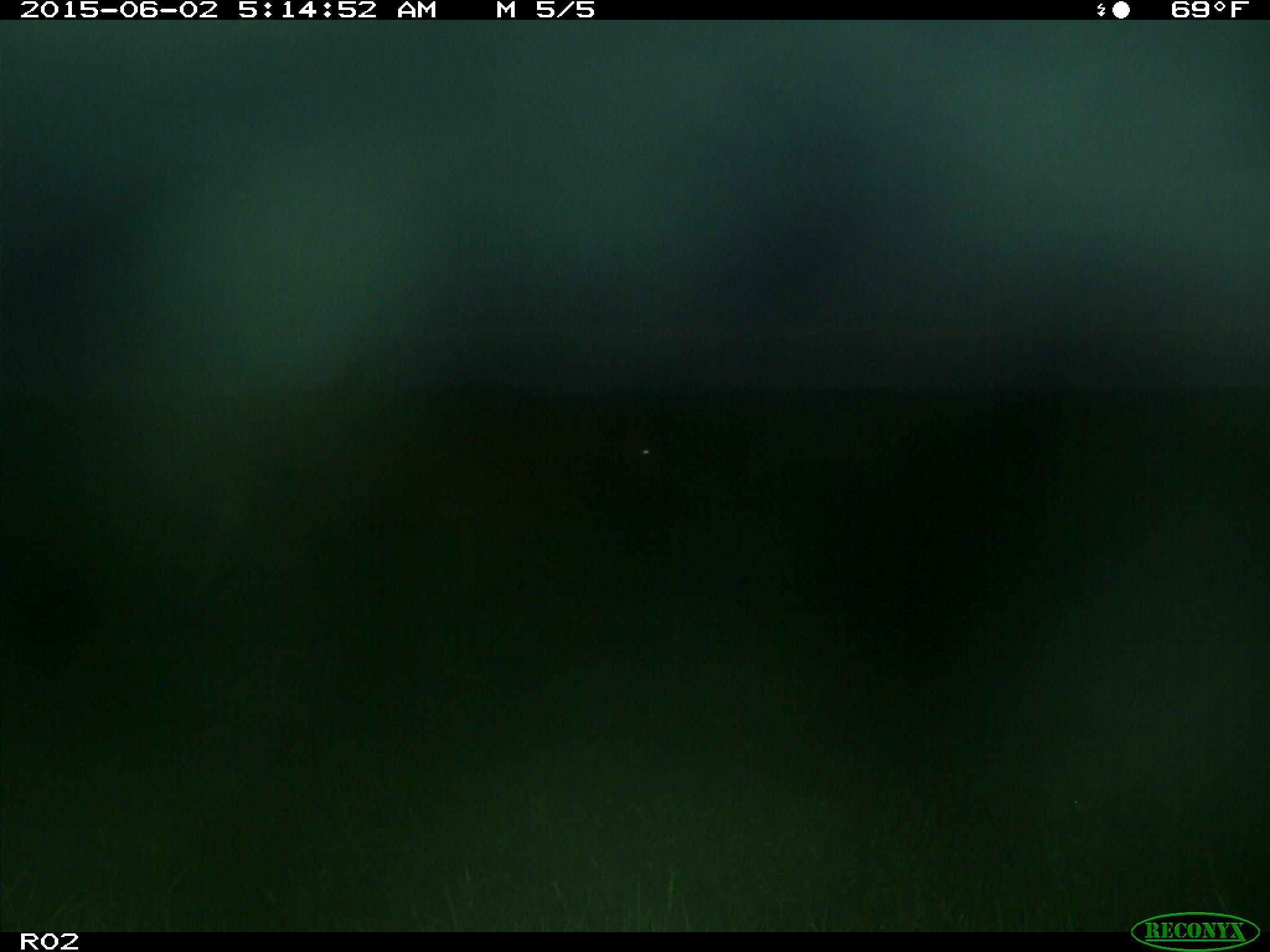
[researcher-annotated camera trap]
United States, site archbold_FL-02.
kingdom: Animalia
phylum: Chordata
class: Mammalia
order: Artiodactyla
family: Bovidae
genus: Bos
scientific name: Bos taurus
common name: domestic cow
Bos taurus (domestic cow).